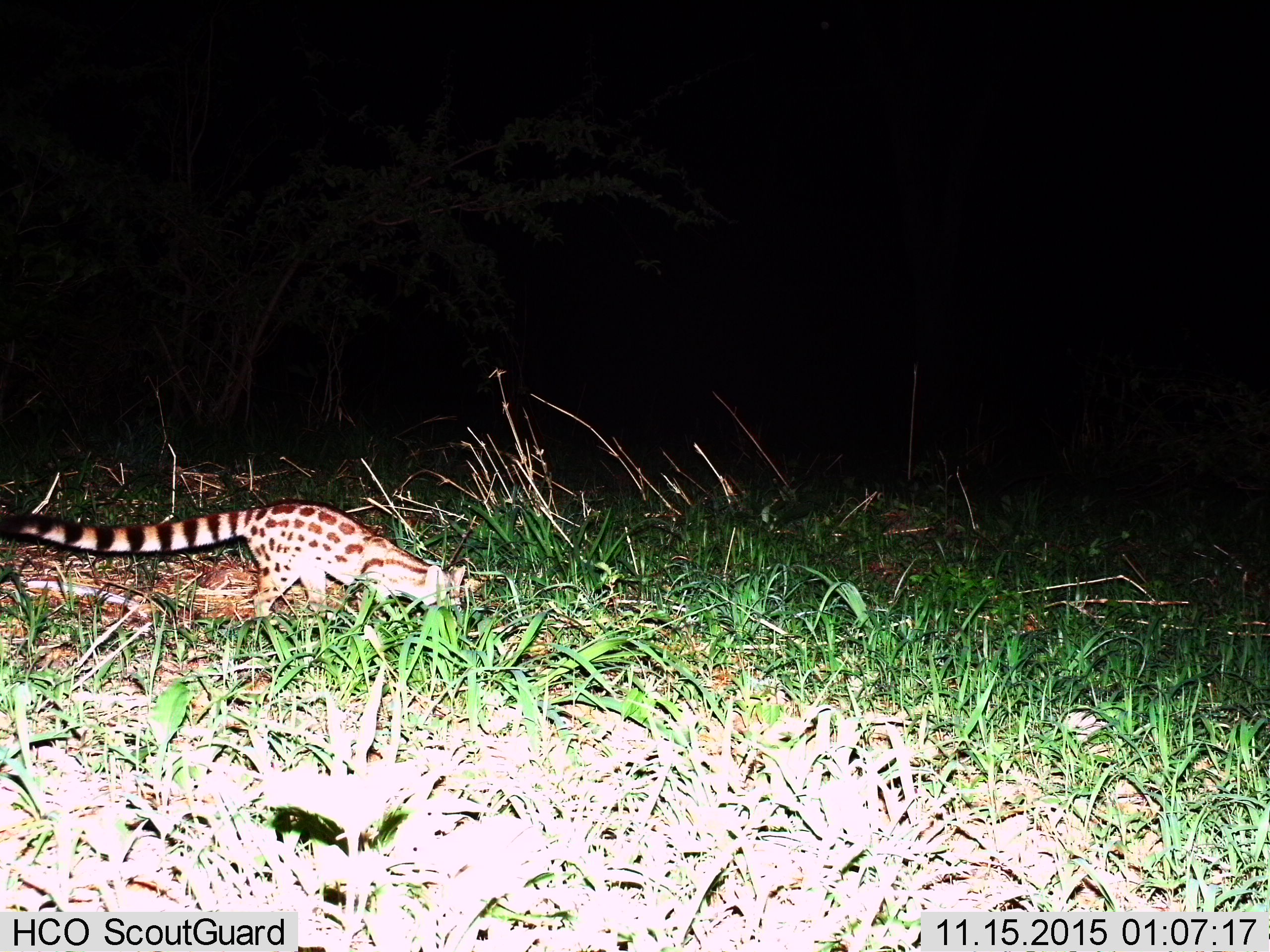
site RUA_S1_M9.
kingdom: Animalia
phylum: Chordata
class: Mammalia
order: Carnivora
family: Viverridae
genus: Genetta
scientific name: Genetta genetta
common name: small-spotted genet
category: genetcommonsmallspotted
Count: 1.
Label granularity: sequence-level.